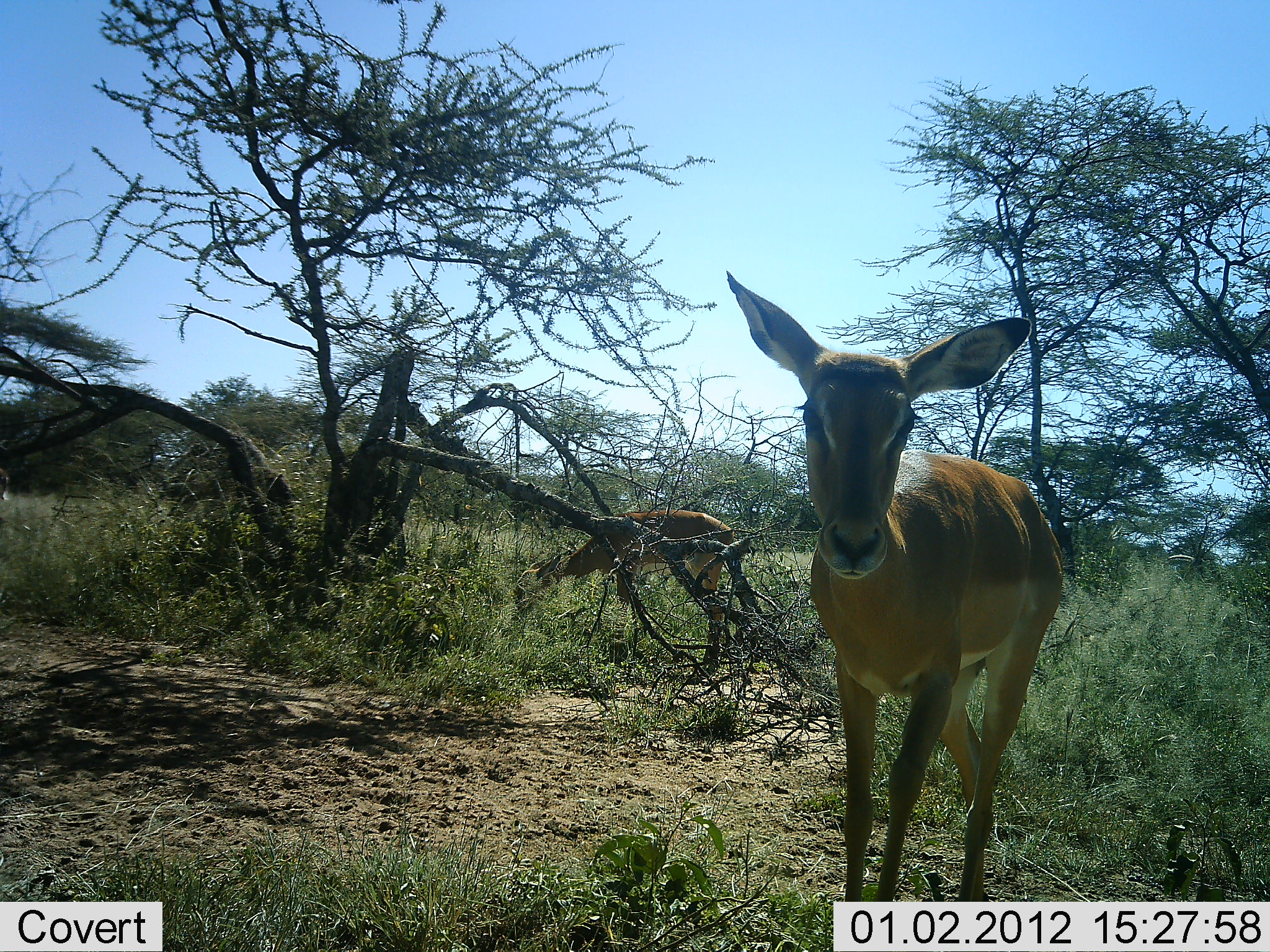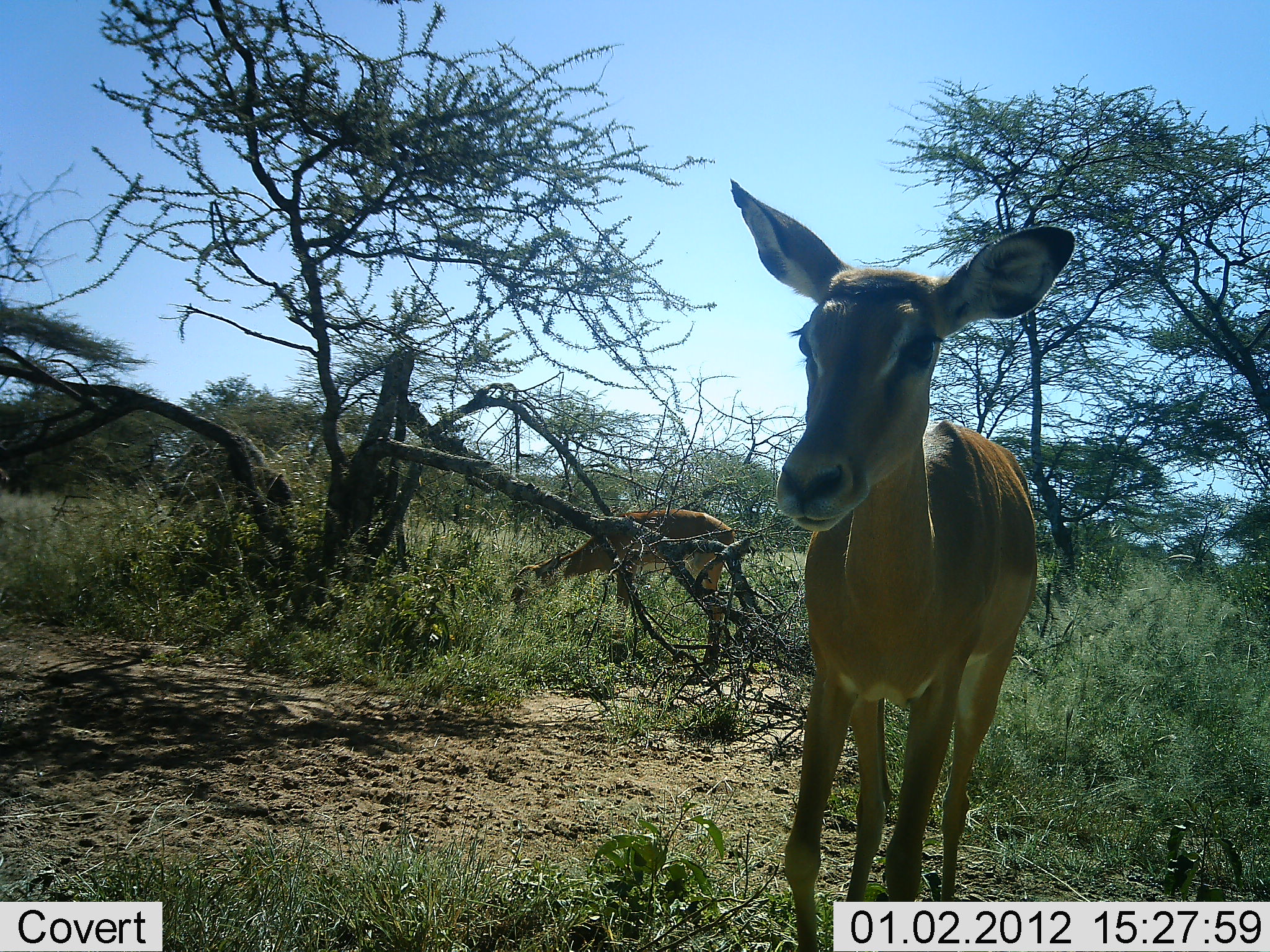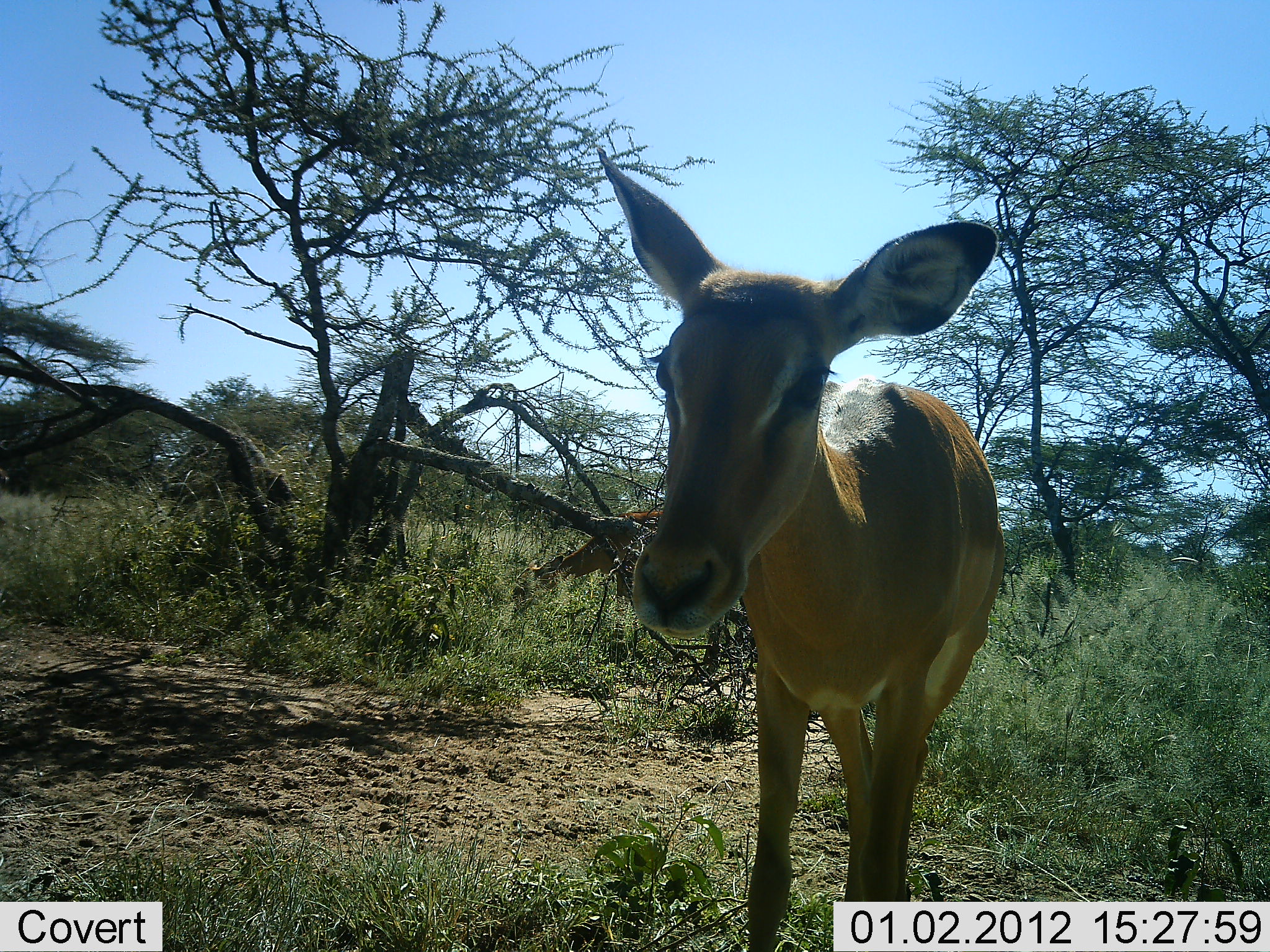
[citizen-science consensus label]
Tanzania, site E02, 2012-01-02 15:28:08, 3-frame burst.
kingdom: Animalia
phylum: Chordata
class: Mammalia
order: Artiodactyla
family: Bovidae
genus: Aepyceros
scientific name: Aepyceros melampus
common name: impala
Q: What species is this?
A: Impala (Aepyceros melampus).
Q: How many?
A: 2.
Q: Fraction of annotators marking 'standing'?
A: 54%.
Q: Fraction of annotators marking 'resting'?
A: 4%.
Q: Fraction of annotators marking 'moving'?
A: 50%.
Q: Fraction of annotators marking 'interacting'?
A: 0%.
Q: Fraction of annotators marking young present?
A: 12%.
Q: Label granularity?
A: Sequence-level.